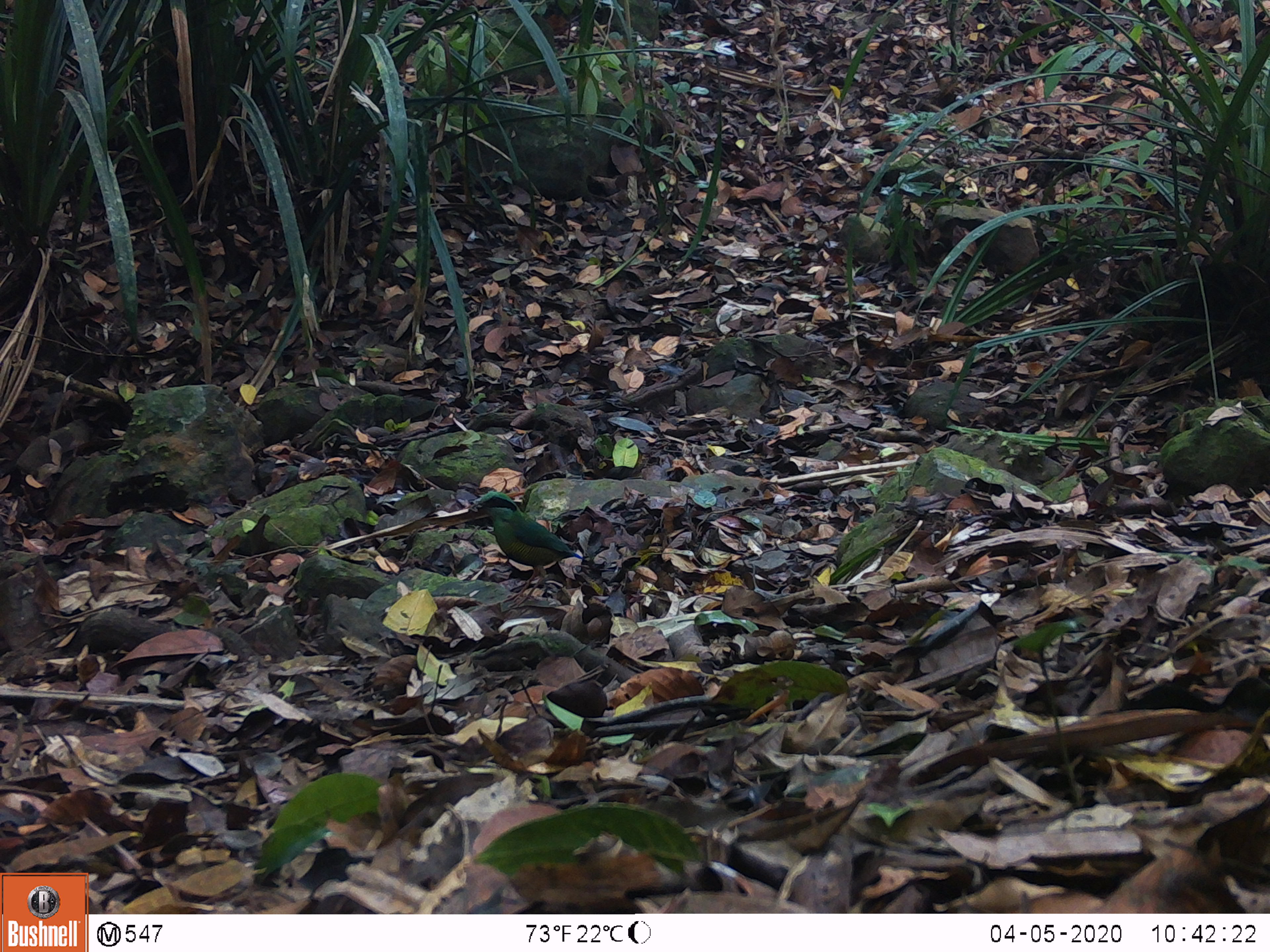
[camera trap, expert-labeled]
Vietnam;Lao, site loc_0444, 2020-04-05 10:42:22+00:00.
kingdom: Animalia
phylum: Chordata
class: Aves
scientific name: Aves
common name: bird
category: unidentified bird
Unidentified bird (bird) (Aves). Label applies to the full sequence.